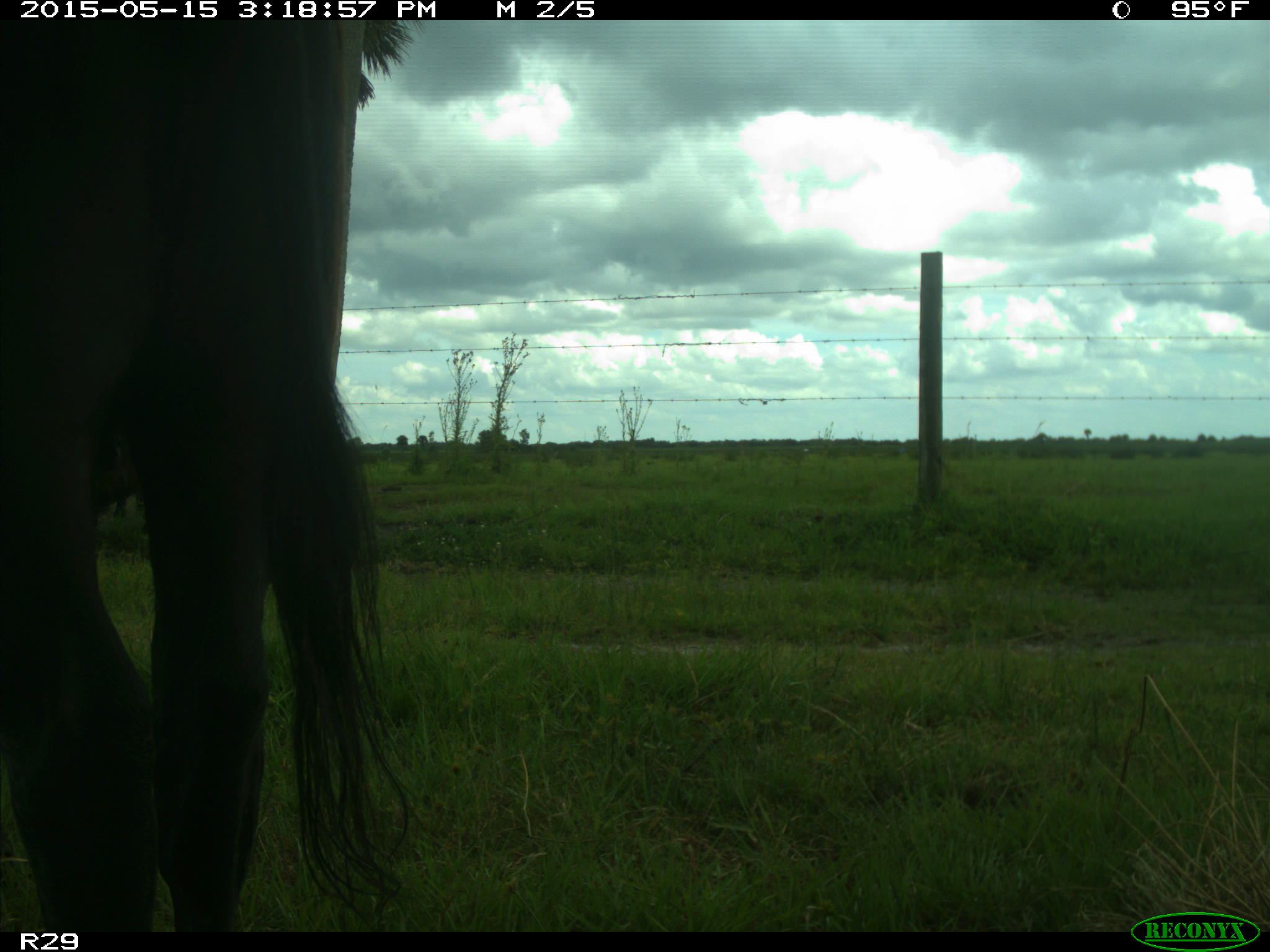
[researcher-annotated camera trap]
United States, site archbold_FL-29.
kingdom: Animalia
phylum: Chordata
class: Mammalia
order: Artiodactyla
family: Bovidae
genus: Bos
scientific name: Bos taurus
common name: domestic cow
Bos taurus (domestic cow).